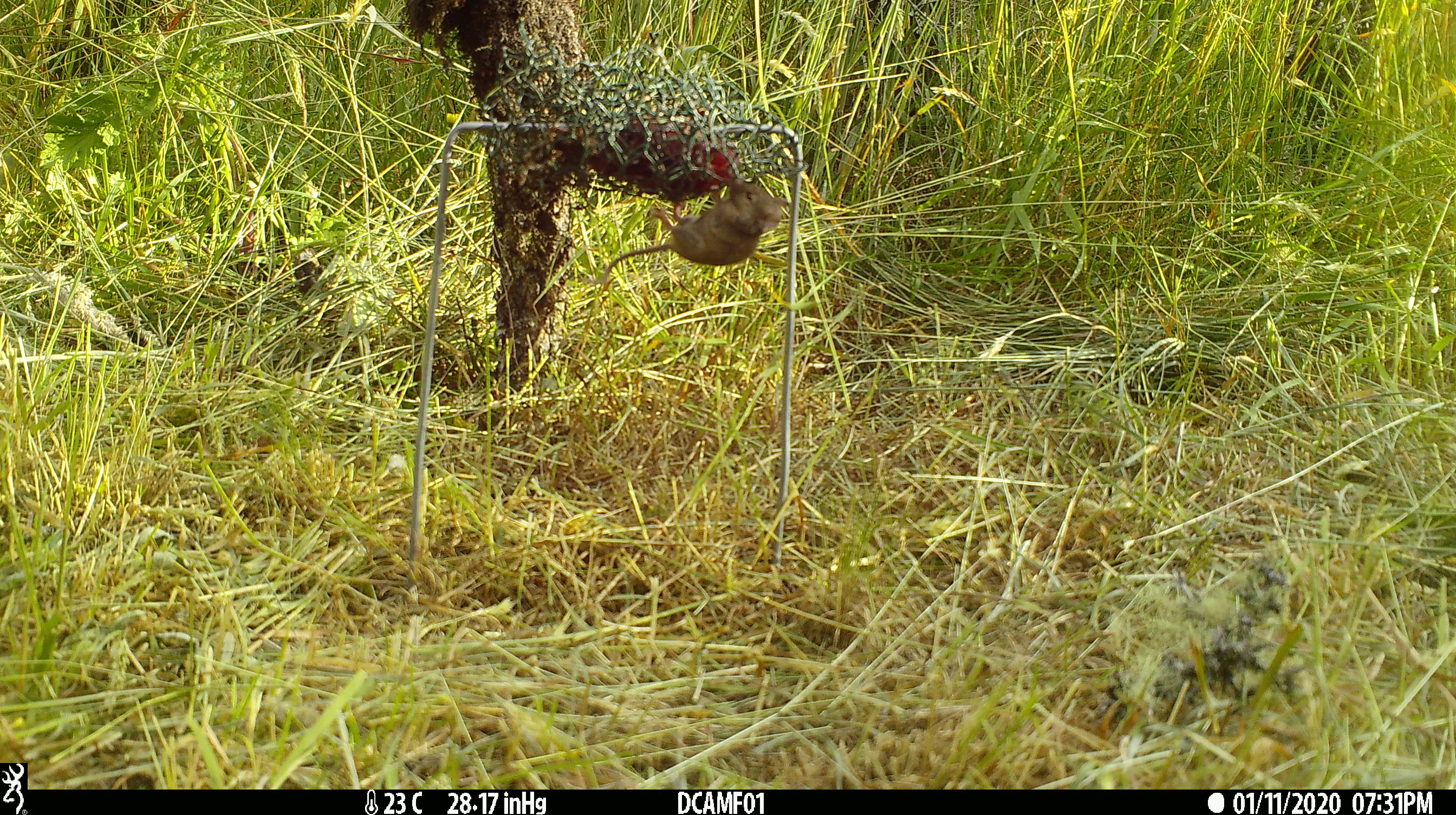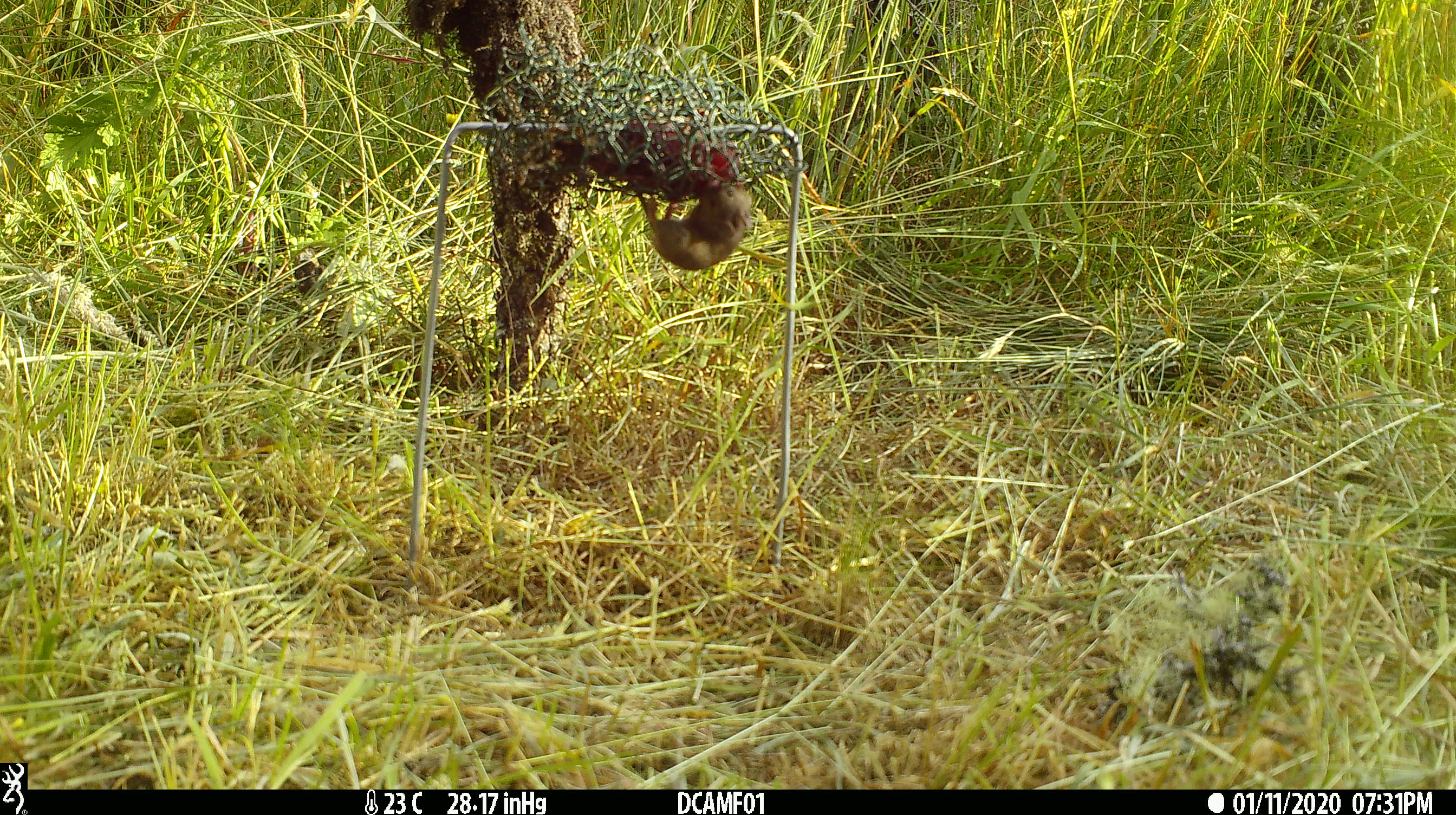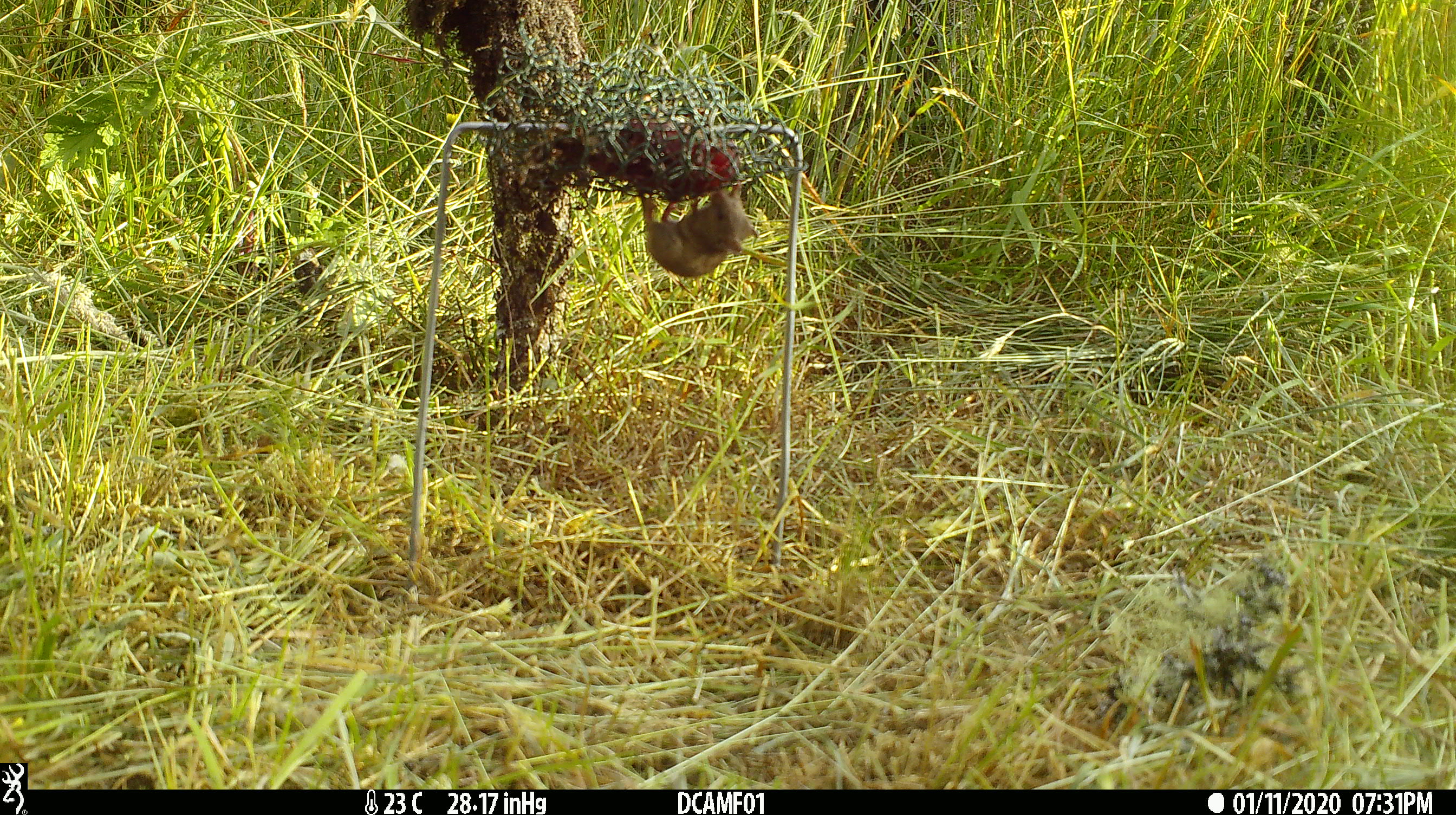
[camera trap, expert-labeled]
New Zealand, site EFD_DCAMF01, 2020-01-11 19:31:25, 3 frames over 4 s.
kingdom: Animalia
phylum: Chordata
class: Mammalia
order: Rodentia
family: Muridae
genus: Mus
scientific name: Mus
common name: mouse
Mouse (Mus).